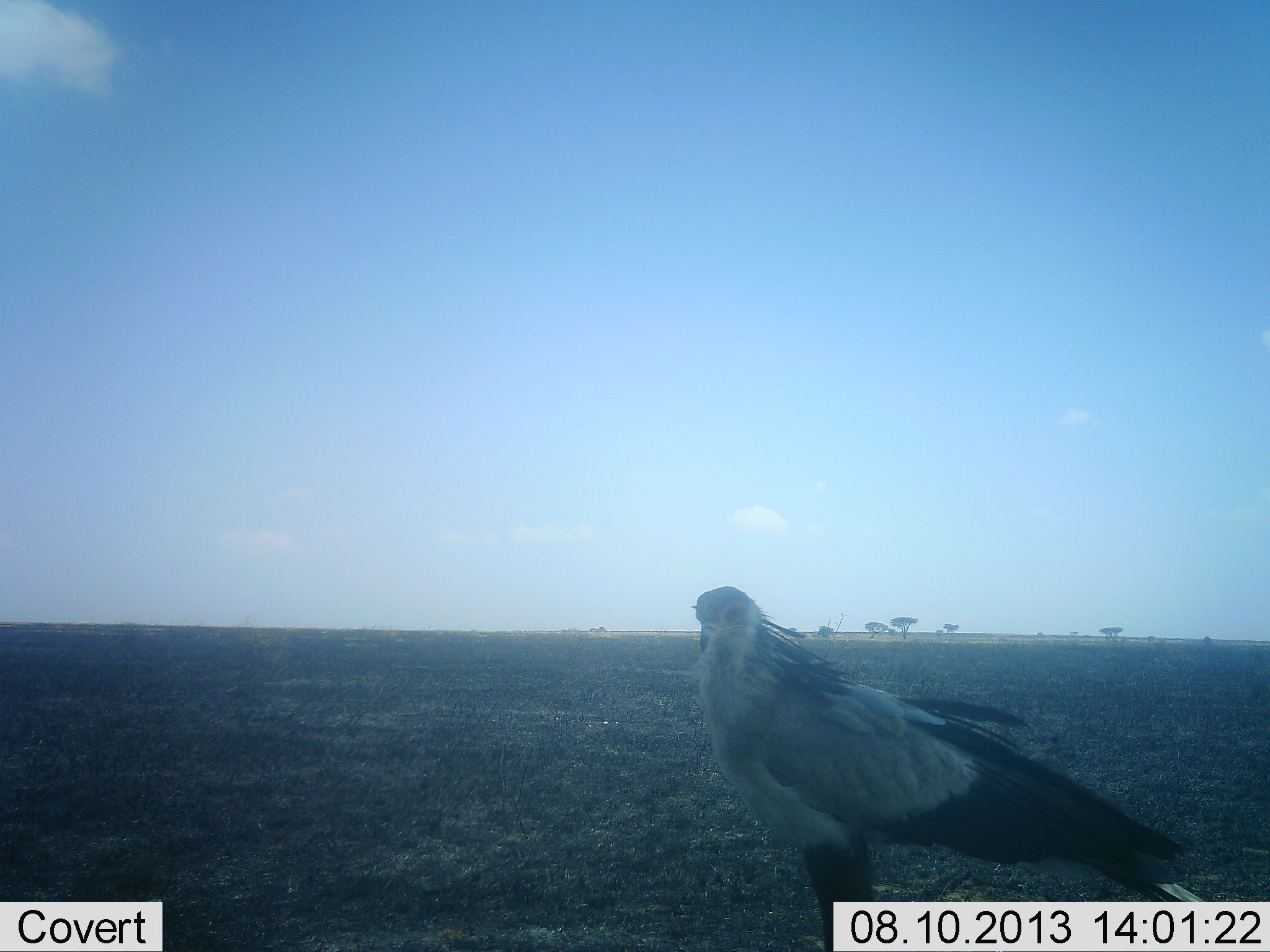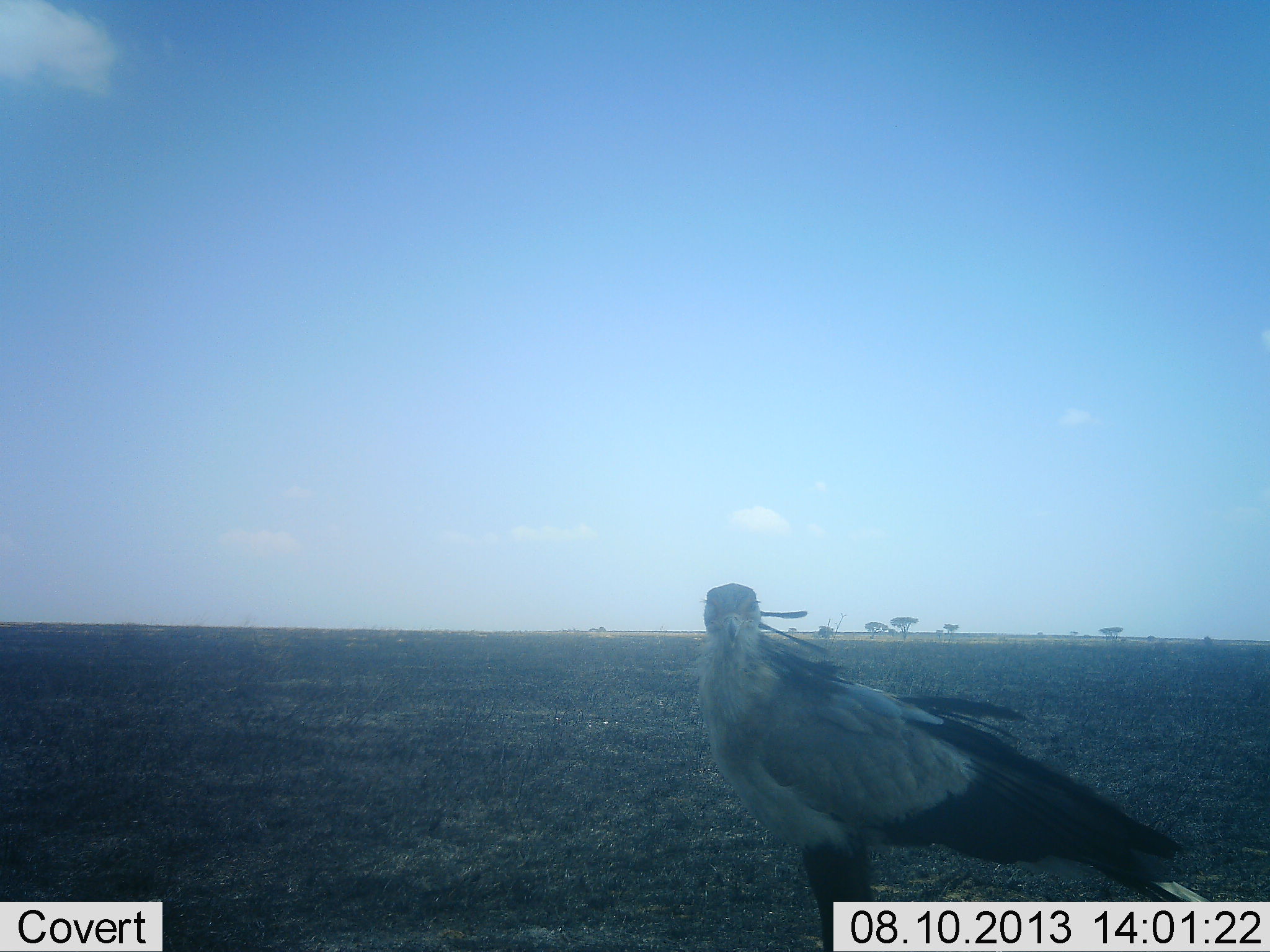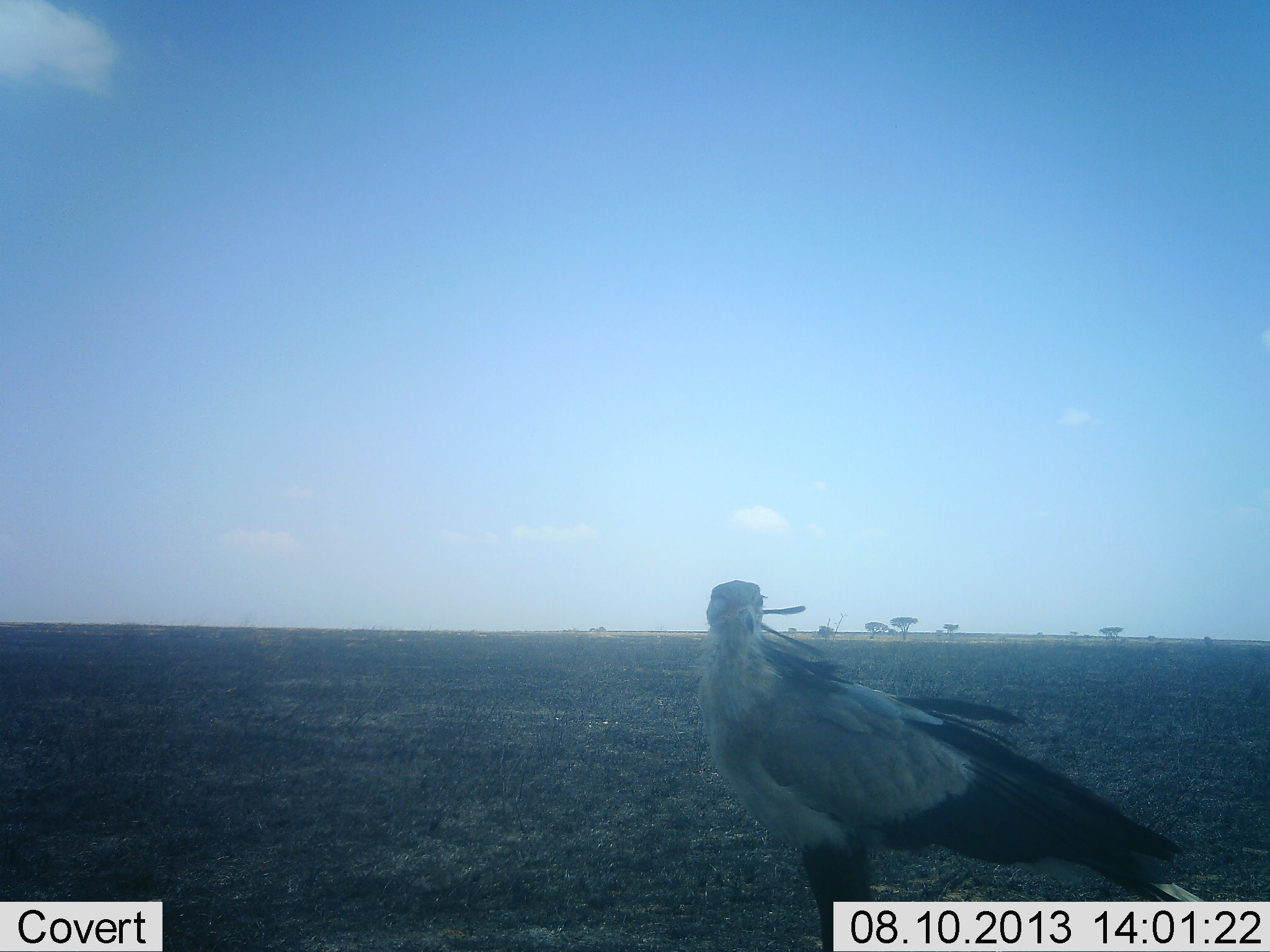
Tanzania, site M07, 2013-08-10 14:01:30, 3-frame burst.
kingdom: Animalia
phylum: Chordata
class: Aves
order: Accipitriformes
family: Sagittariidae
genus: Sagittarius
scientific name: Sagittarius serpentarius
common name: secretary bird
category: secretarybird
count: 1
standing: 100%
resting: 0%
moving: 0%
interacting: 0%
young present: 0%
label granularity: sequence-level